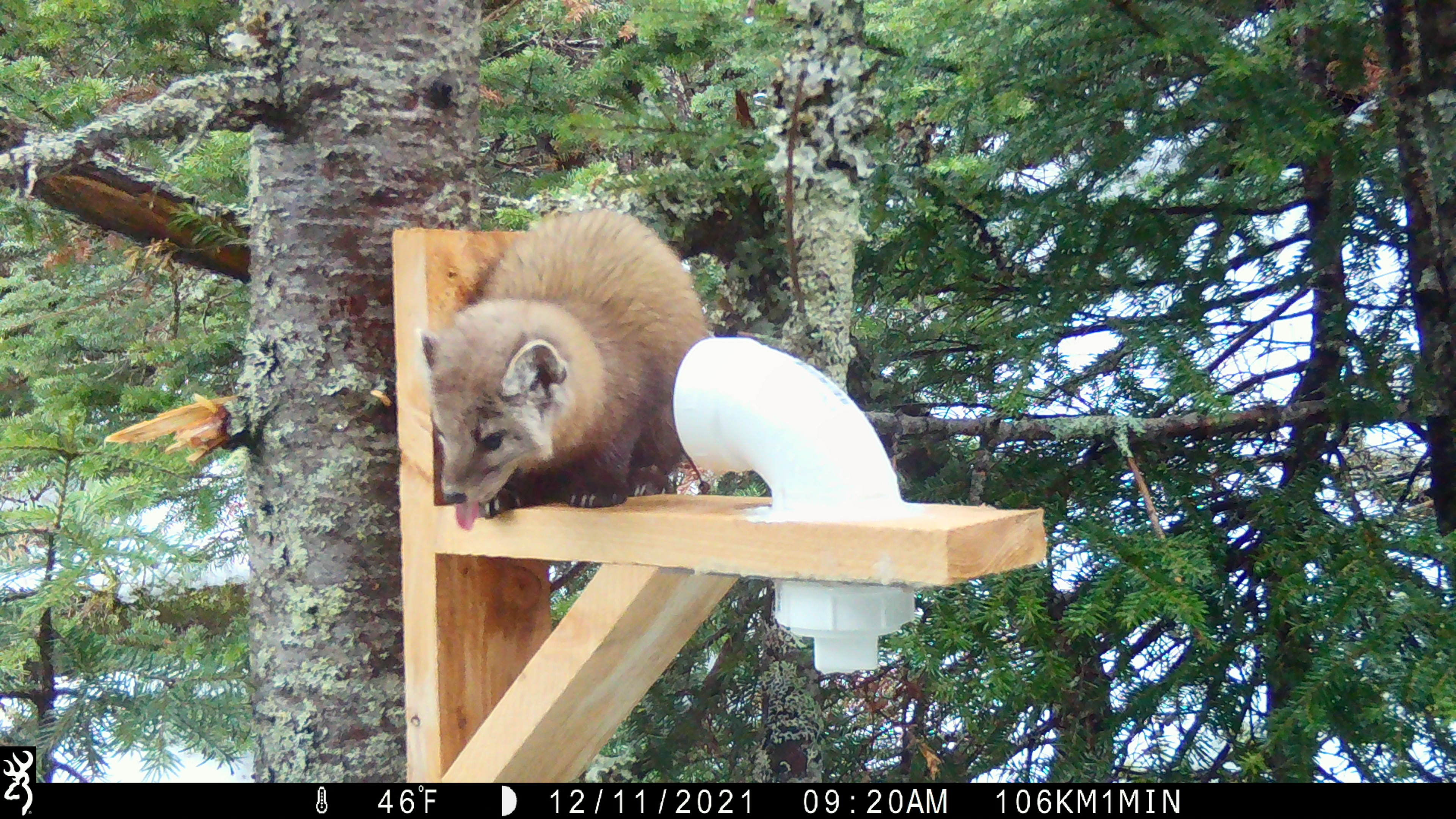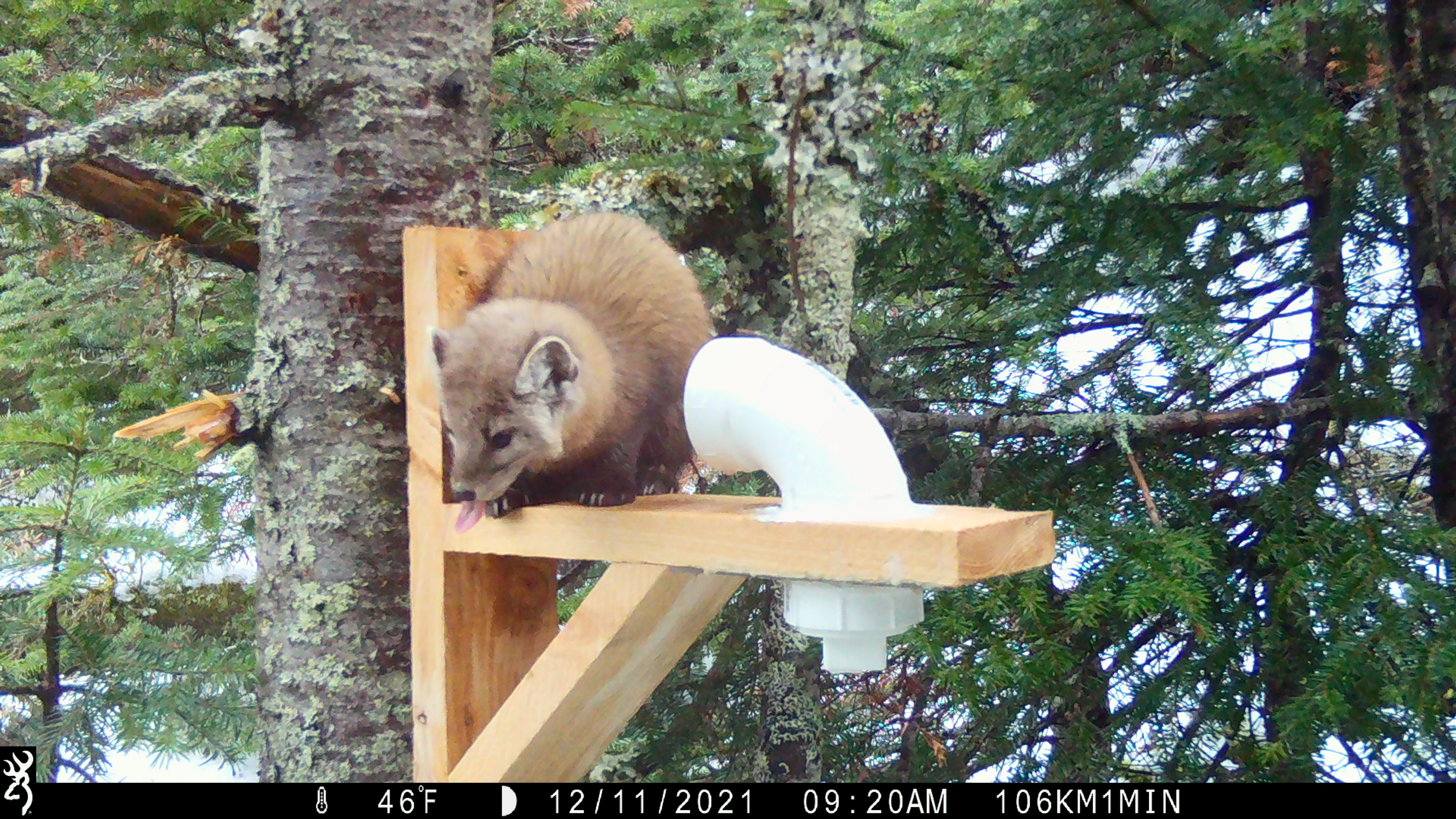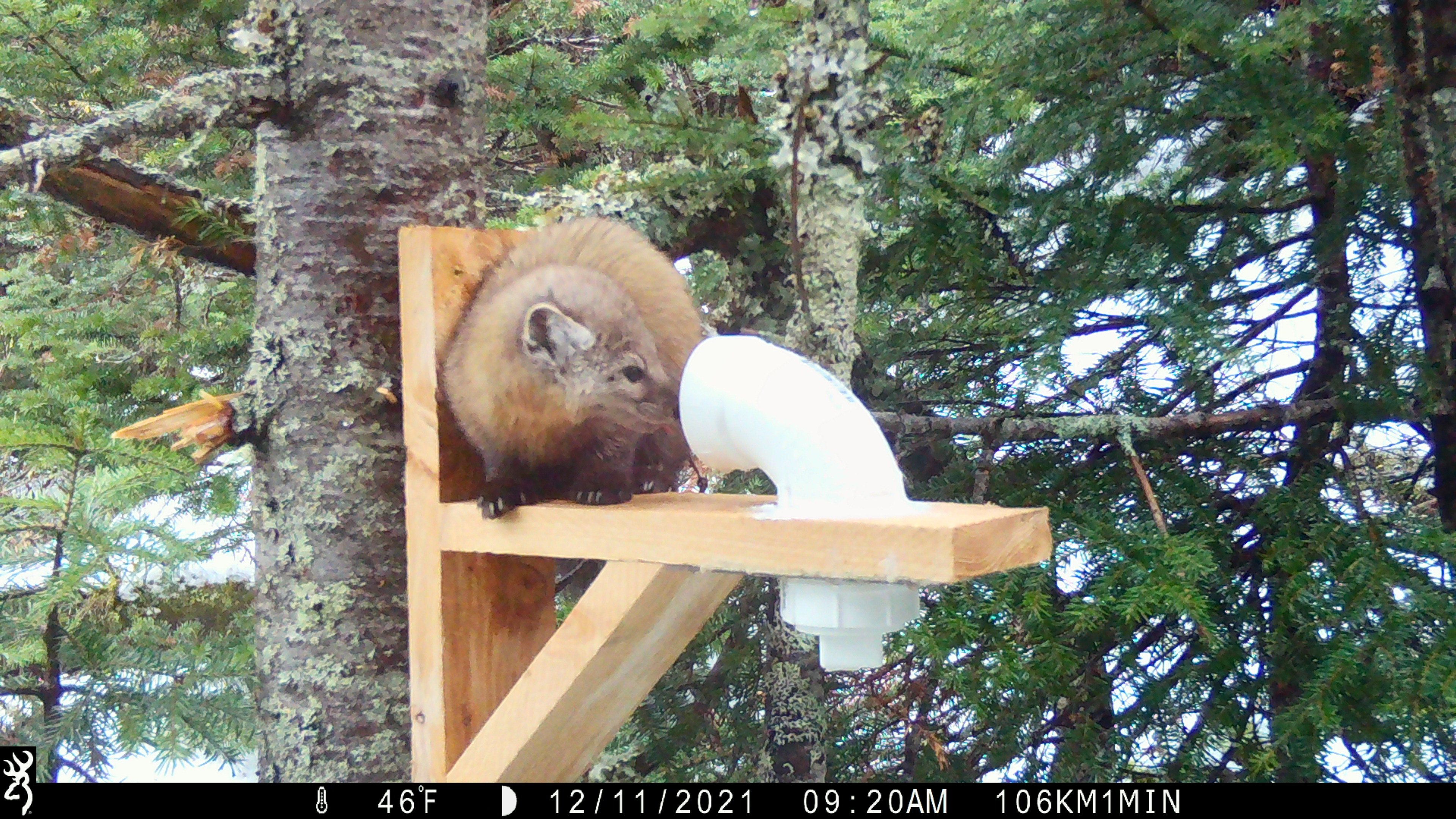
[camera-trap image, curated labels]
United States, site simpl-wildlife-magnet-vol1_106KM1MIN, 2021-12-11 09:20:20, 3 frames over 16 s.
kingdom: Animalia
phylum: Chordata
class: Mammalia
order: Carnivora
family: Mustelidae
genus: Martes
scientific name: Martes americana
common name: american marten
American marten (Martes americana).